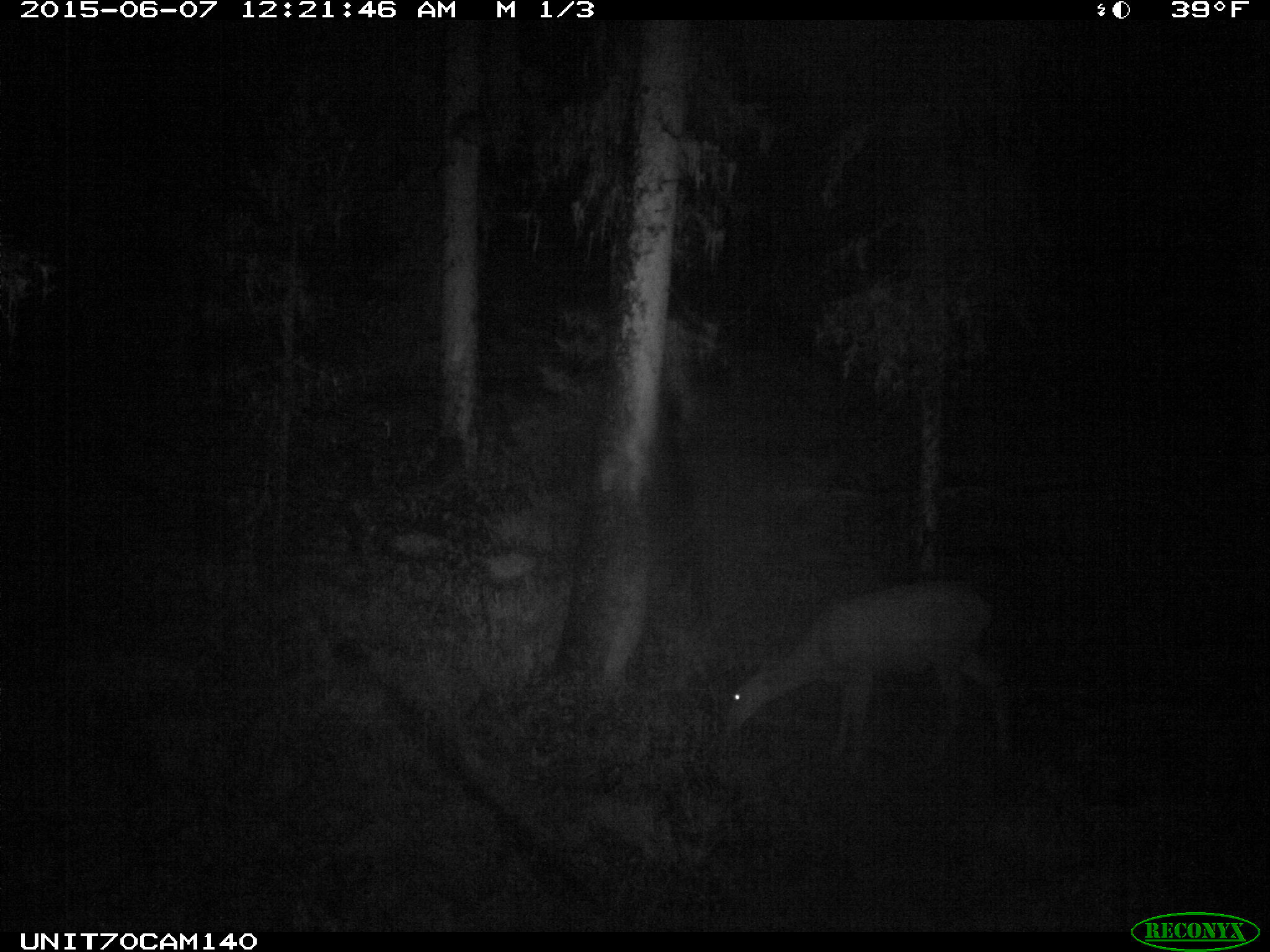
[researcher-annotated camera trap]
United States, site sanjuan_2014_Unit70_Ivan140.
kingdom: Animalia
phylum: Chordata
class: Mammalia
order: Artiodactyla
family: Cervidae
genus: Odocoileus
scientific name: Odocoileus hemionus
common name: mule deer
Odocoileus hemionus (mule deer).